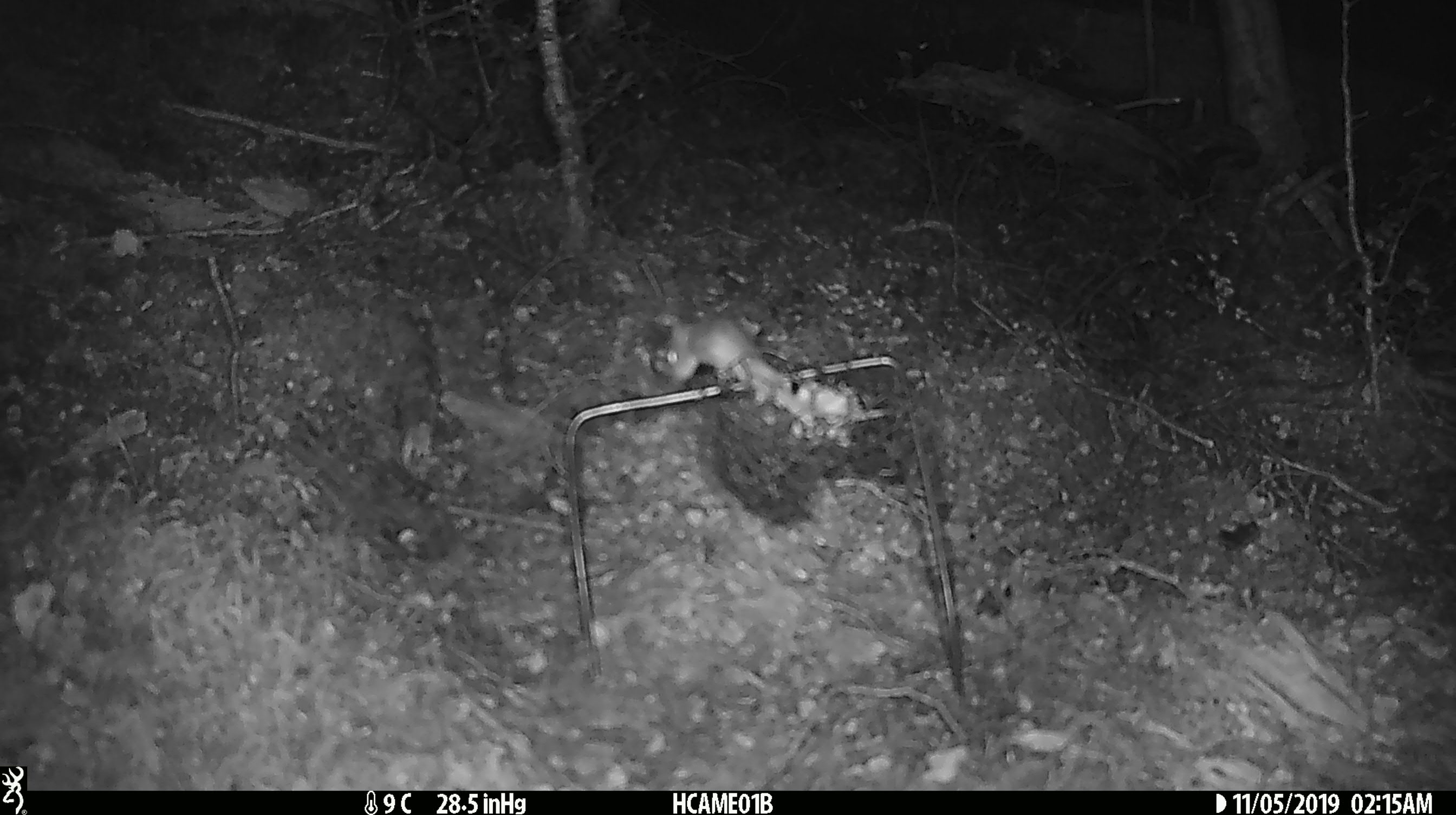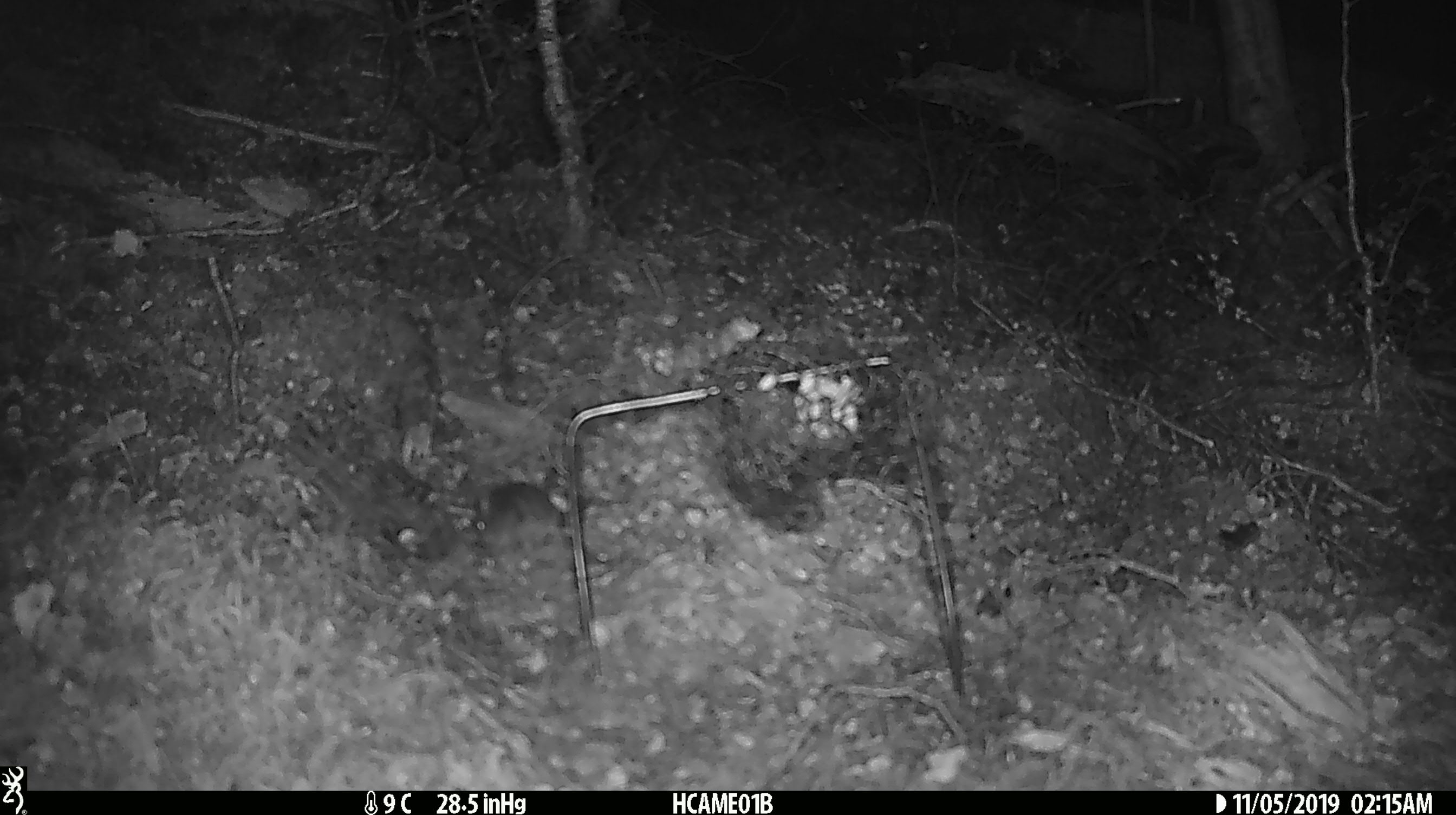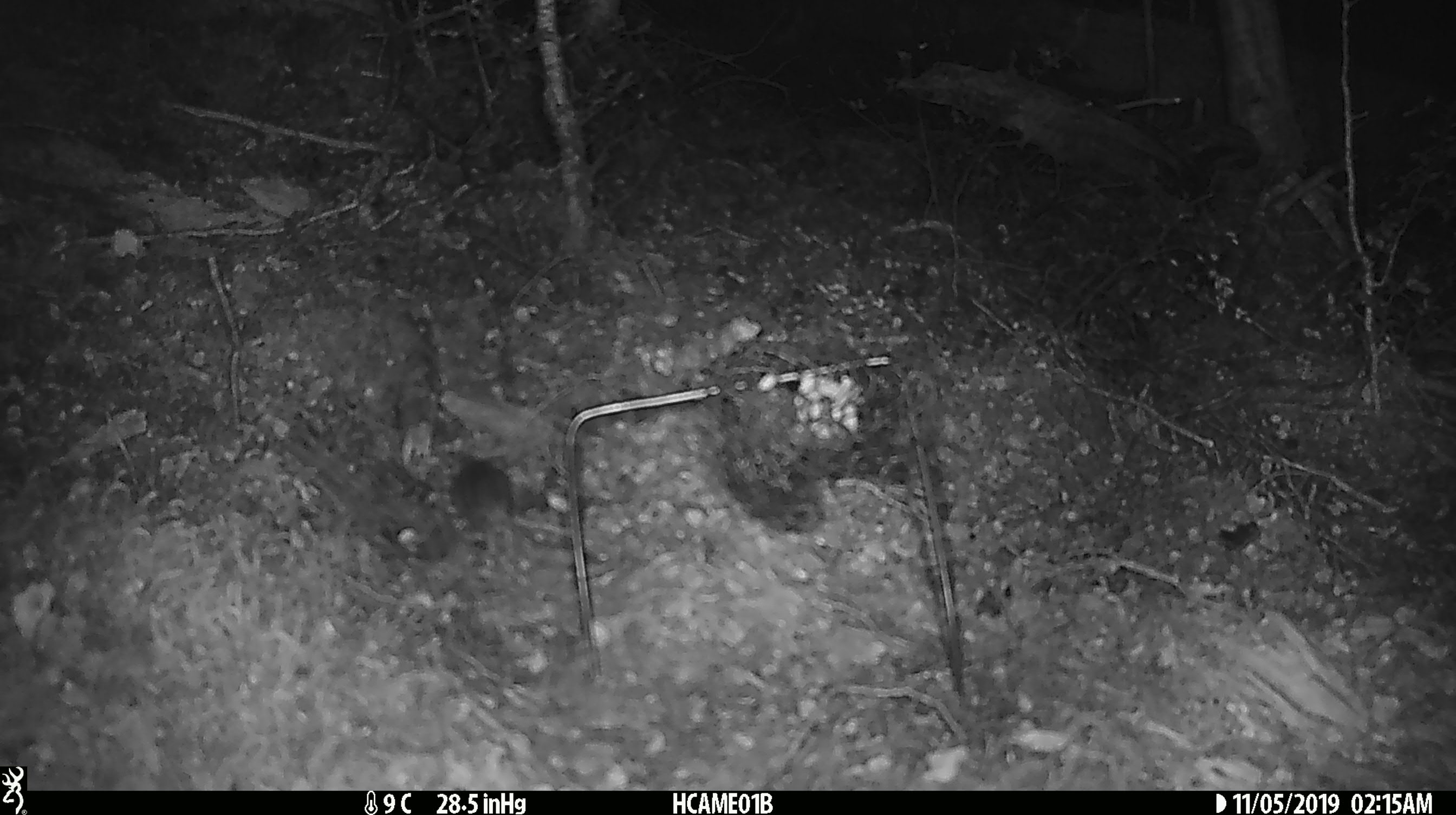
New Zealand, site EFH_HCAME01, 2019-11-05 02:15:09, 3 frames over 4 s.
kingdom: Animalia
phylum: Chordata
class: Mammalia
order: Rodentia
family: Muridae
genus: Mus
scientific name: Mus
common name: mouse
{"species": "mouse (Mus)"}